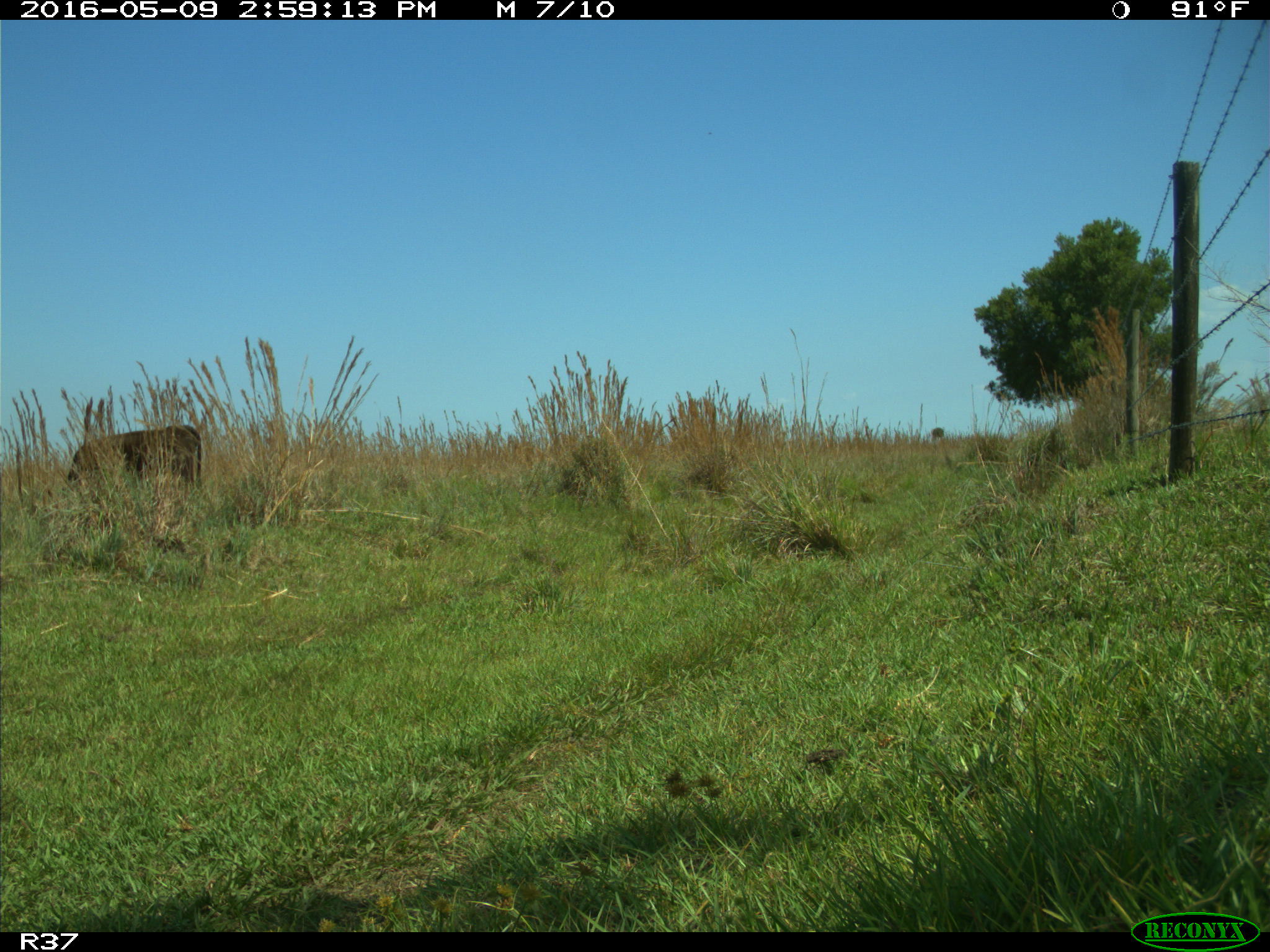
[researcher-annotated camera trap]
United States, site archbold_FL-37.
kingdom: Animalia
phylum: Chordata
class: Mammalia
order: Artiodactyla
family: Bovidae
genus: Bos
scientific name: Bos taurus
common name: domestic cow